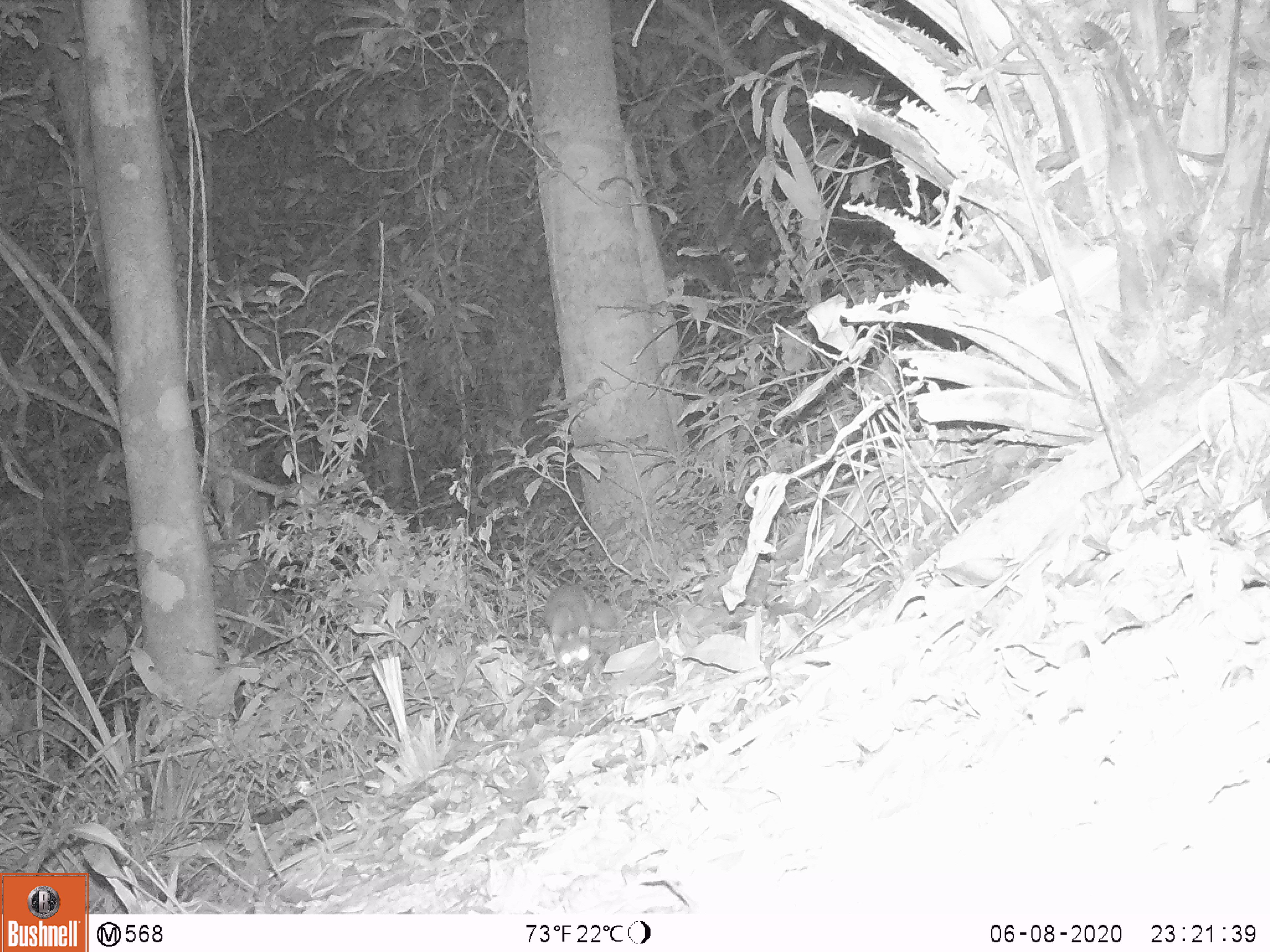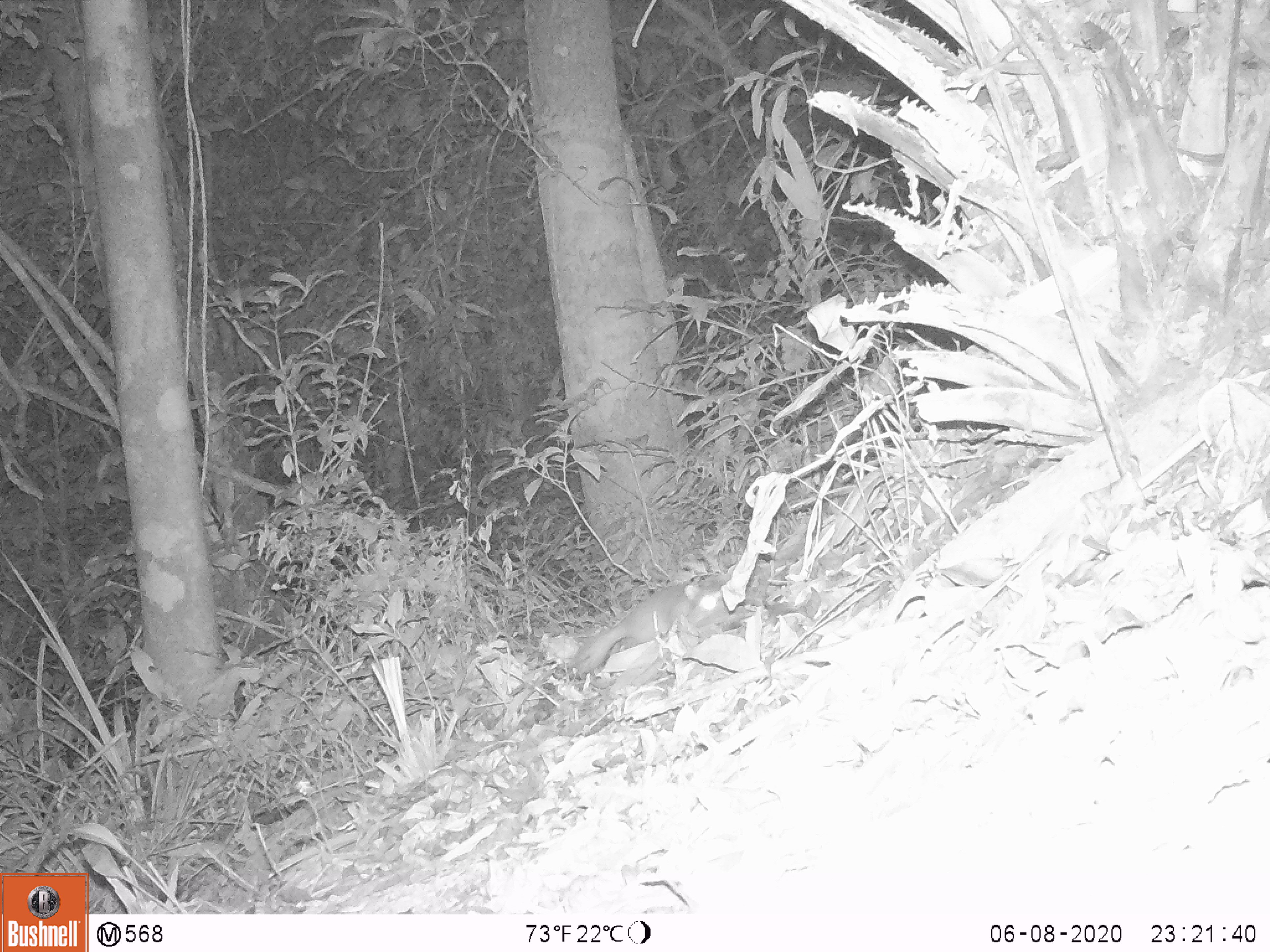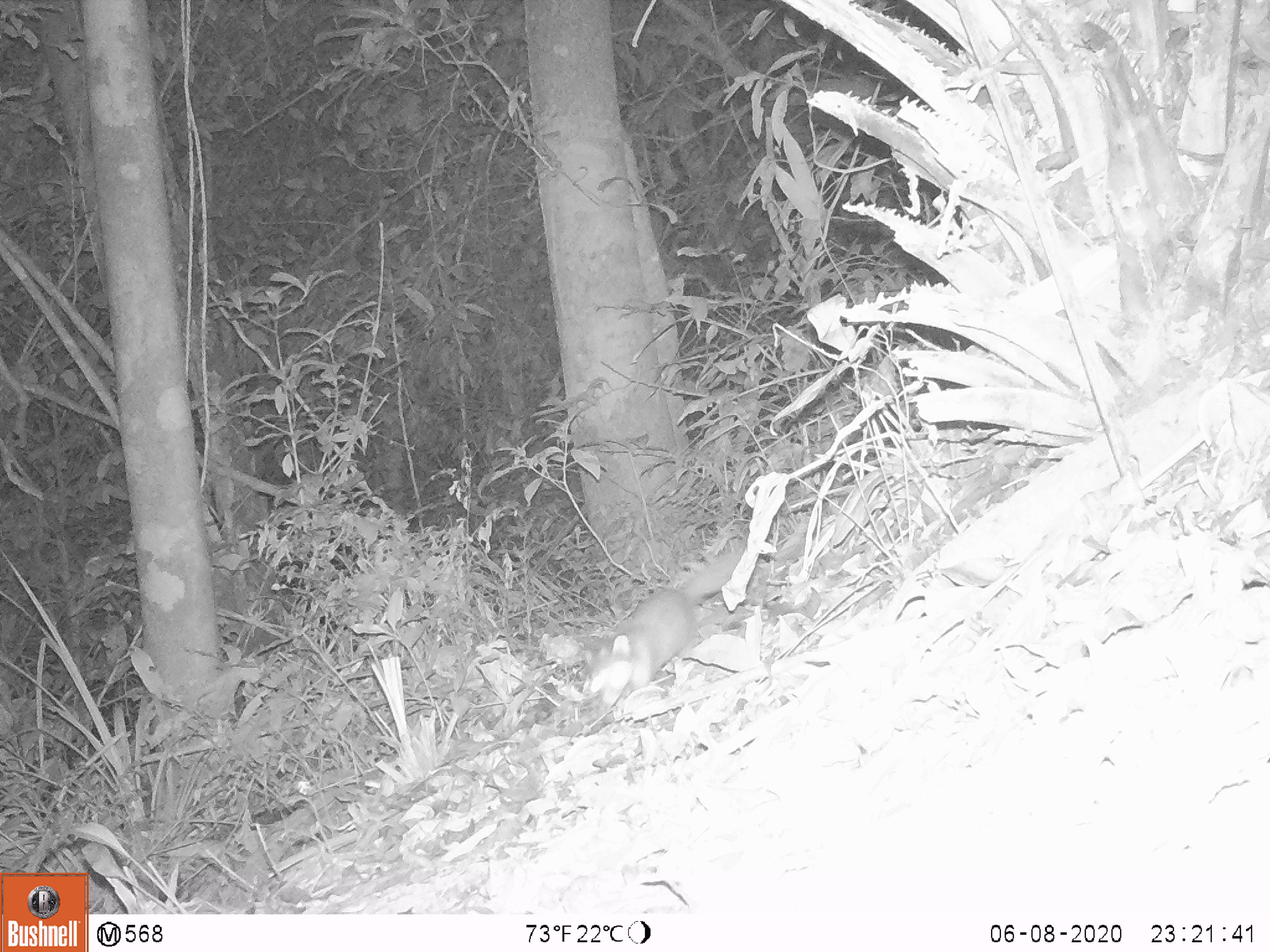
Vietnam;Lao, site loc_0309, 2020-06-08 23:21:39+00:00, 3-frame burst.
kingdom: Animalia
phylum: Chordata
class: Mammalia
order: Carnivora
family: Mustelidae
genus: Melogale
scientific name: Melogale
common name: ferret badger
Ferret badger (Melogale). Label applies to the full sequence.